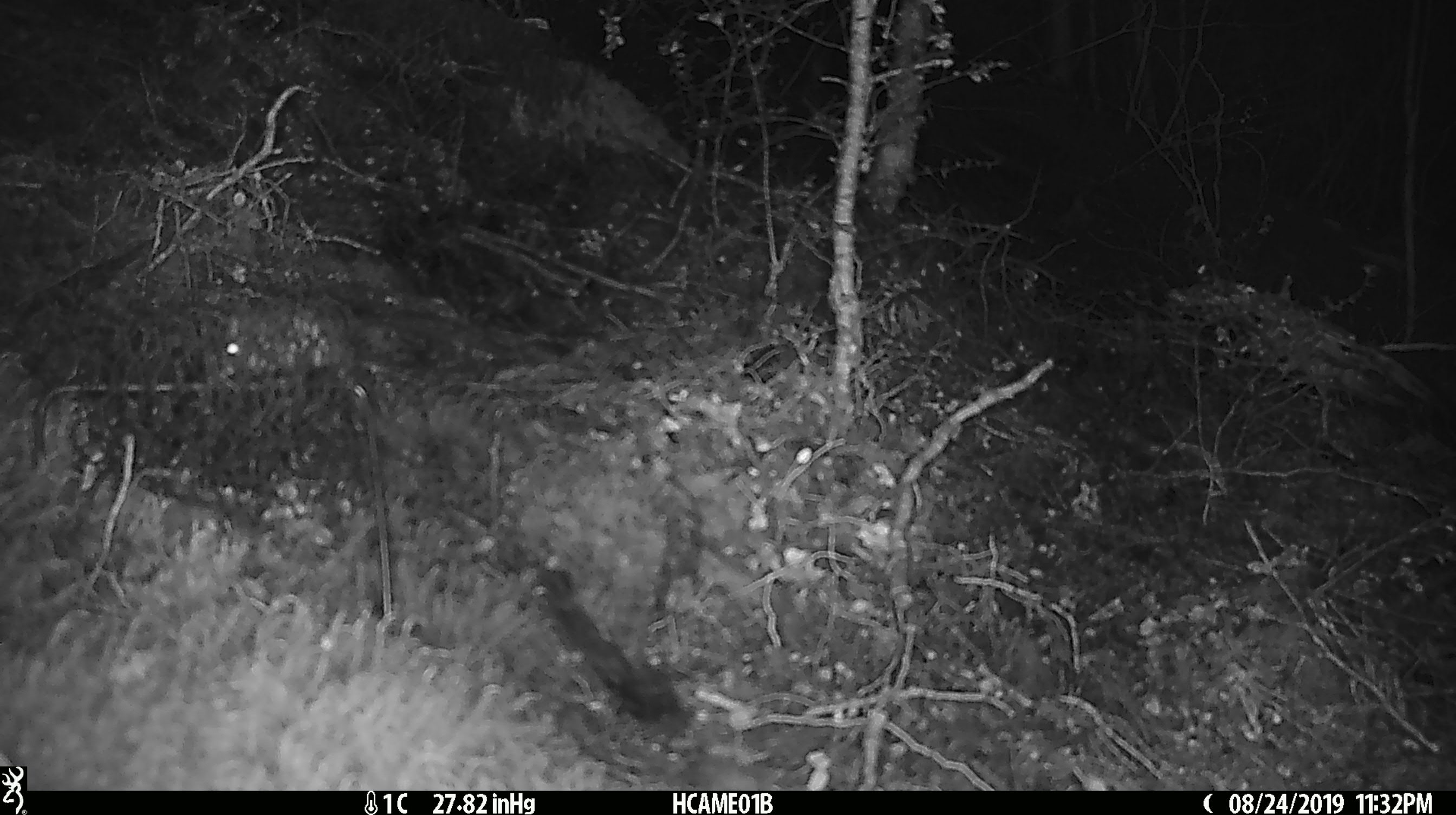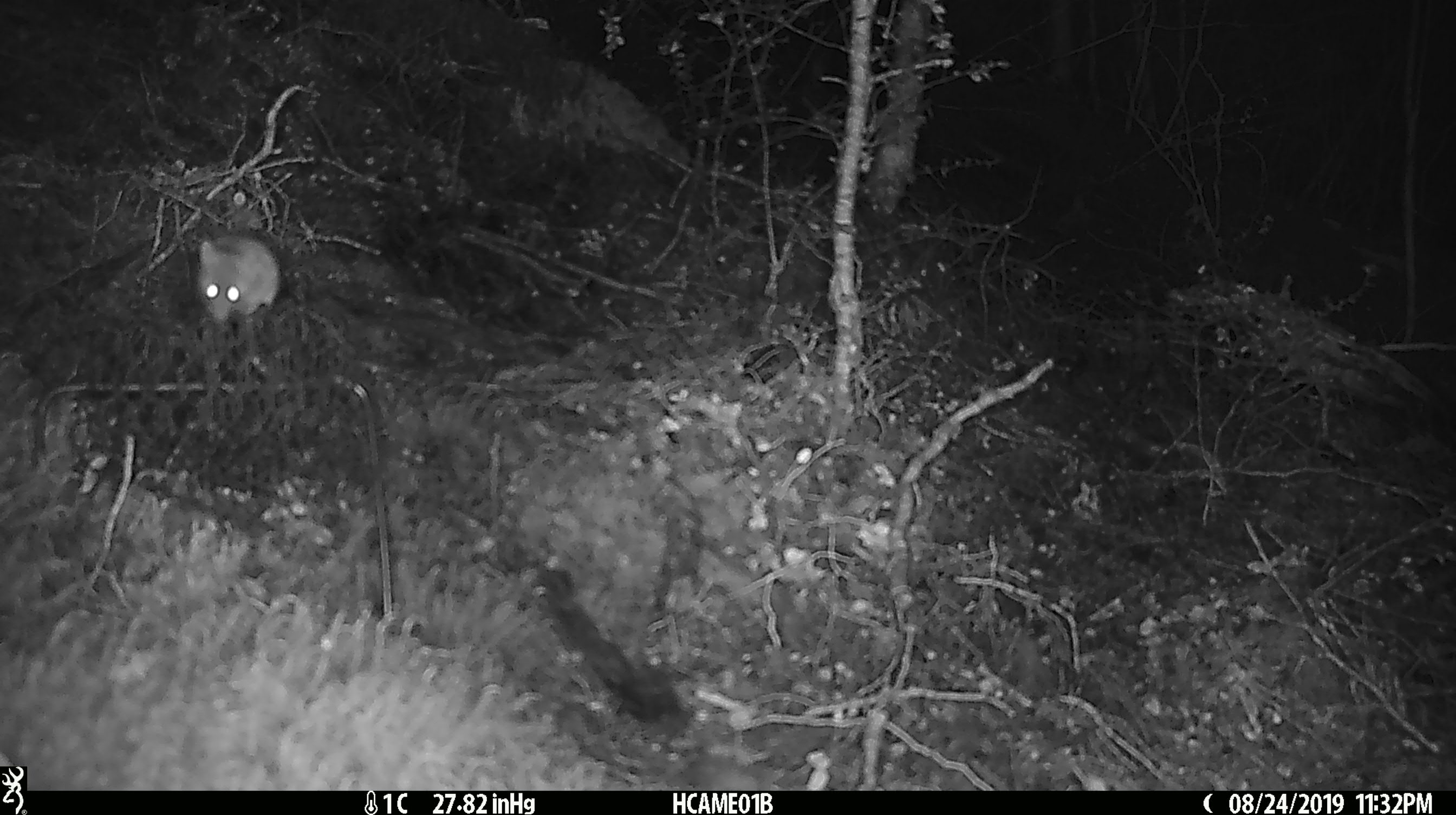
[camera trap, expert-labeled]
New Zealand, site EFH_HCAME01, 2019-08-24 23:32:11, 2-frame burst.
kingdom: Animalia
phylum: Chordata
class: Mammalia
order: Rodentia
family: Muridae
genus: Mus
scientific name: Mus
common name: mouse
Mouse (Mus).